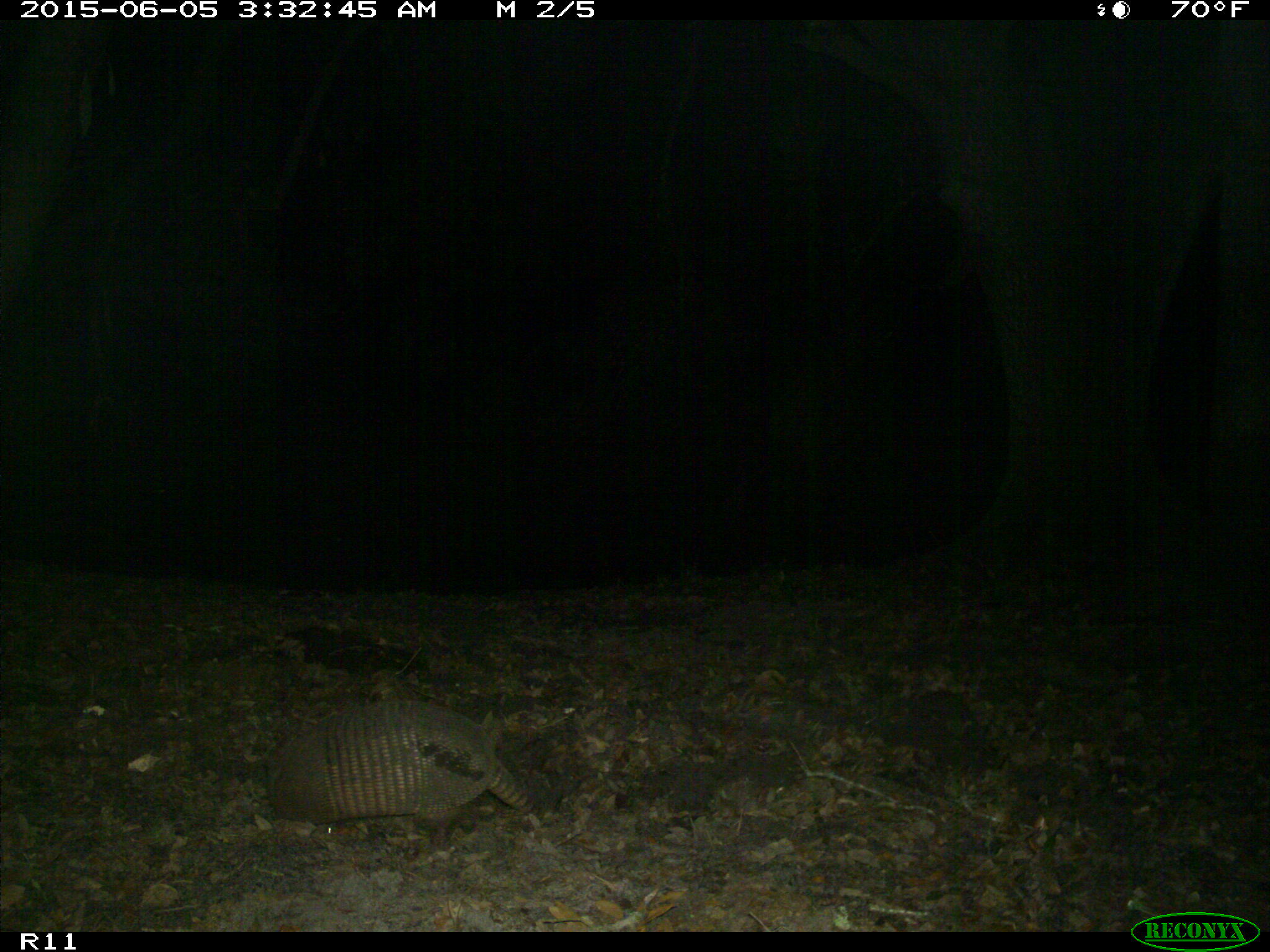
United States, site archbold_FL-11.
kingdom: Animalia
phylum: Chordata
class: Mammalia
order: Cingulata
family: Dasypodidae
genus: Dasypus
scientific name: Dasypus novemcinctus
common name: nine-banded armadillo